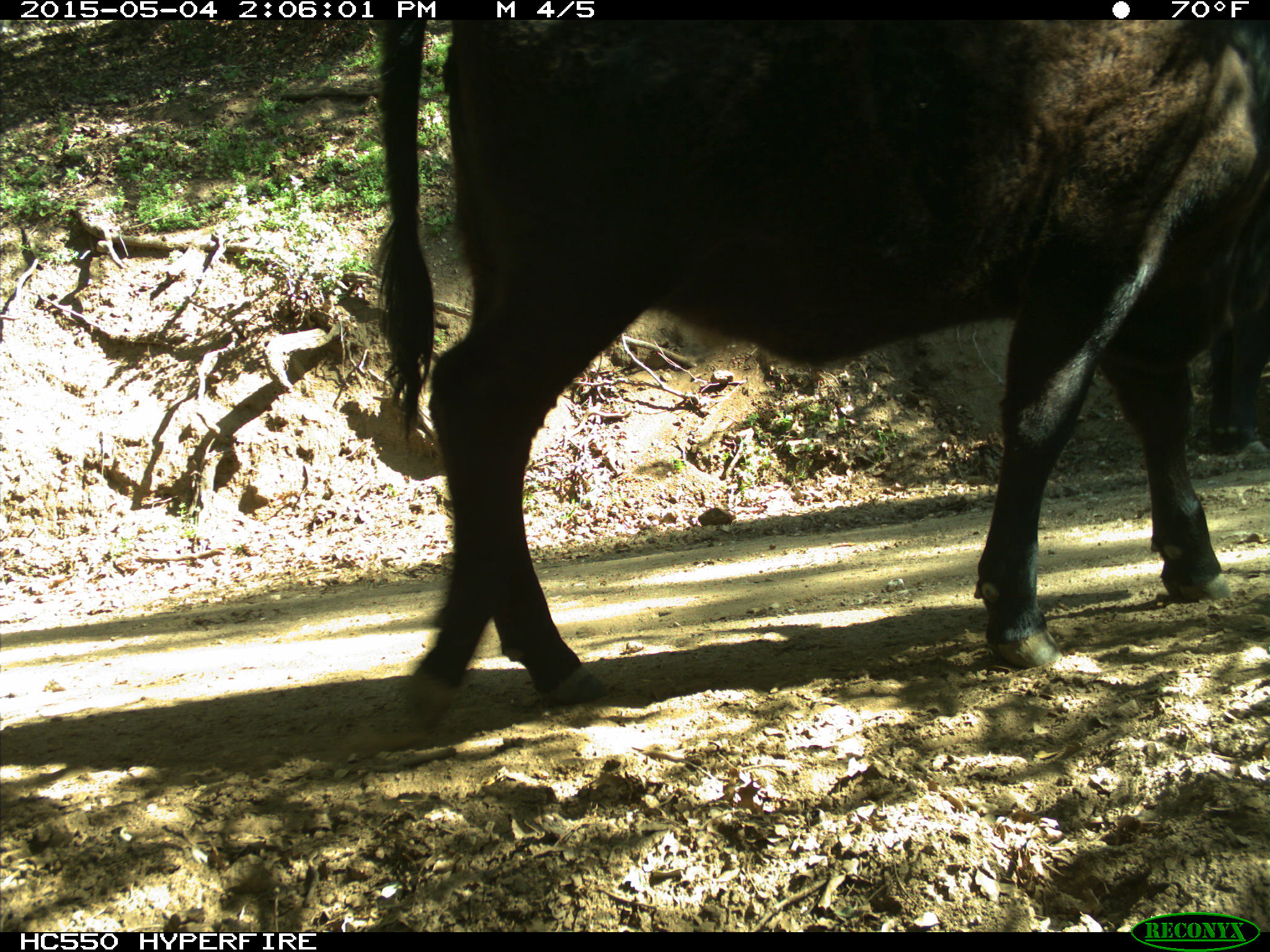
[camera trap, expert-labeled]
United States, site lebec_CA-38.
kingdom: Animalia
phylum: Chordata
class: Mammalia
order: Artiodactyla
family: Bovidae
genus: Bos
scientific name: Bos taurus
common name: domestic cow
Bos taurus (domestic cow).